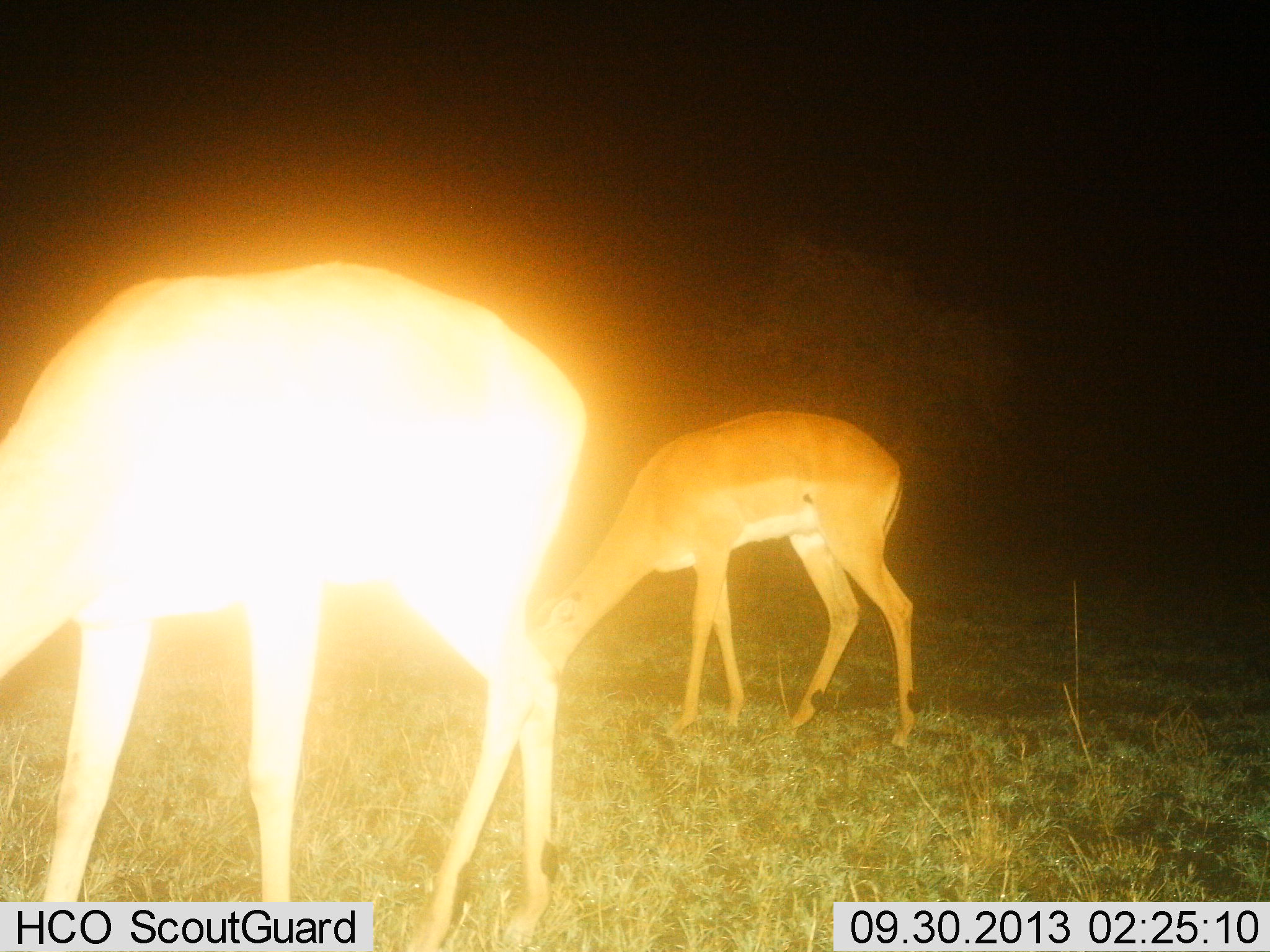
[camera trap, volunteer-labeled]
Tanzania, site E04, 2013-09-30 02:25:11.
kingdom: Animalia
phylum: Chordata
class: Mammalia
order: Artiodactyla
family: Bovidae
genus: Aepyceros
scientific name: Aepyceros melampus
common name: impala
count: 2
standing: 0%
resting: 0%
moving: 0%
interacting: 0%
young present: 0%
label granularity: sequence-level